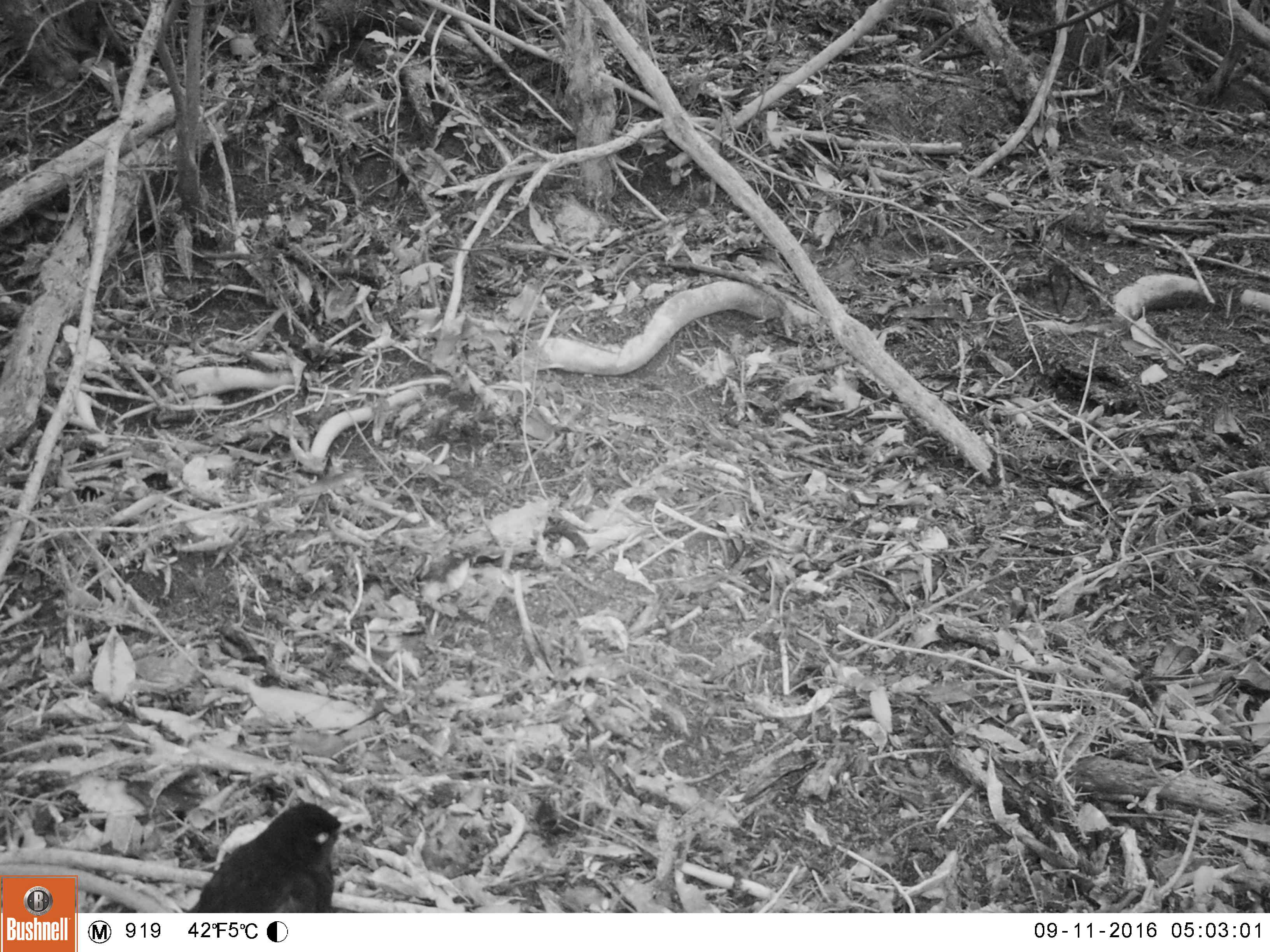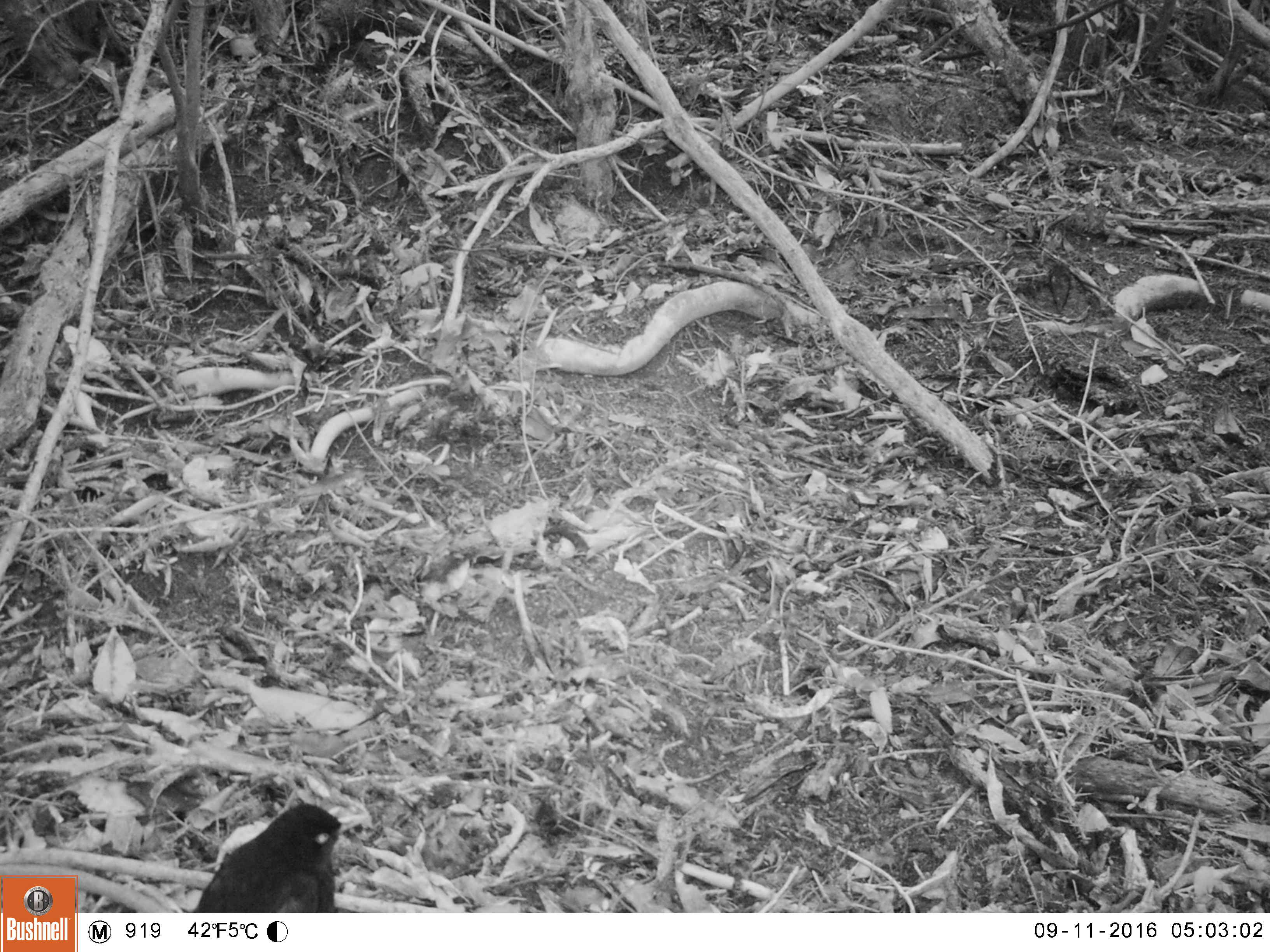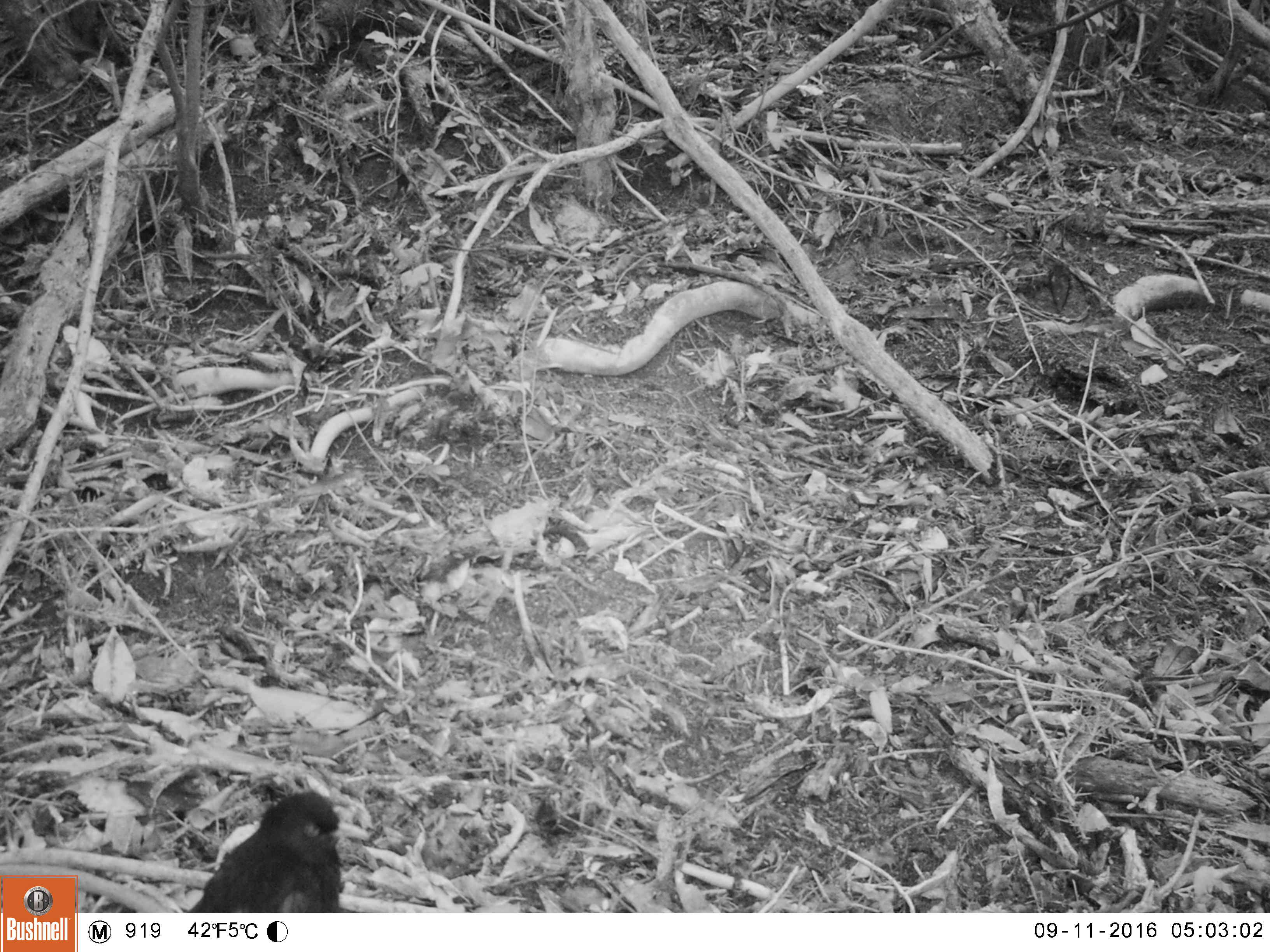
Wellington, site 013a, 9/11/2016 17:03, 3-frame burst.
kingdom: Animalia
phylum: Chordata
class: Aves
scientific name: Aves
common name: bird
Bird (Aves).